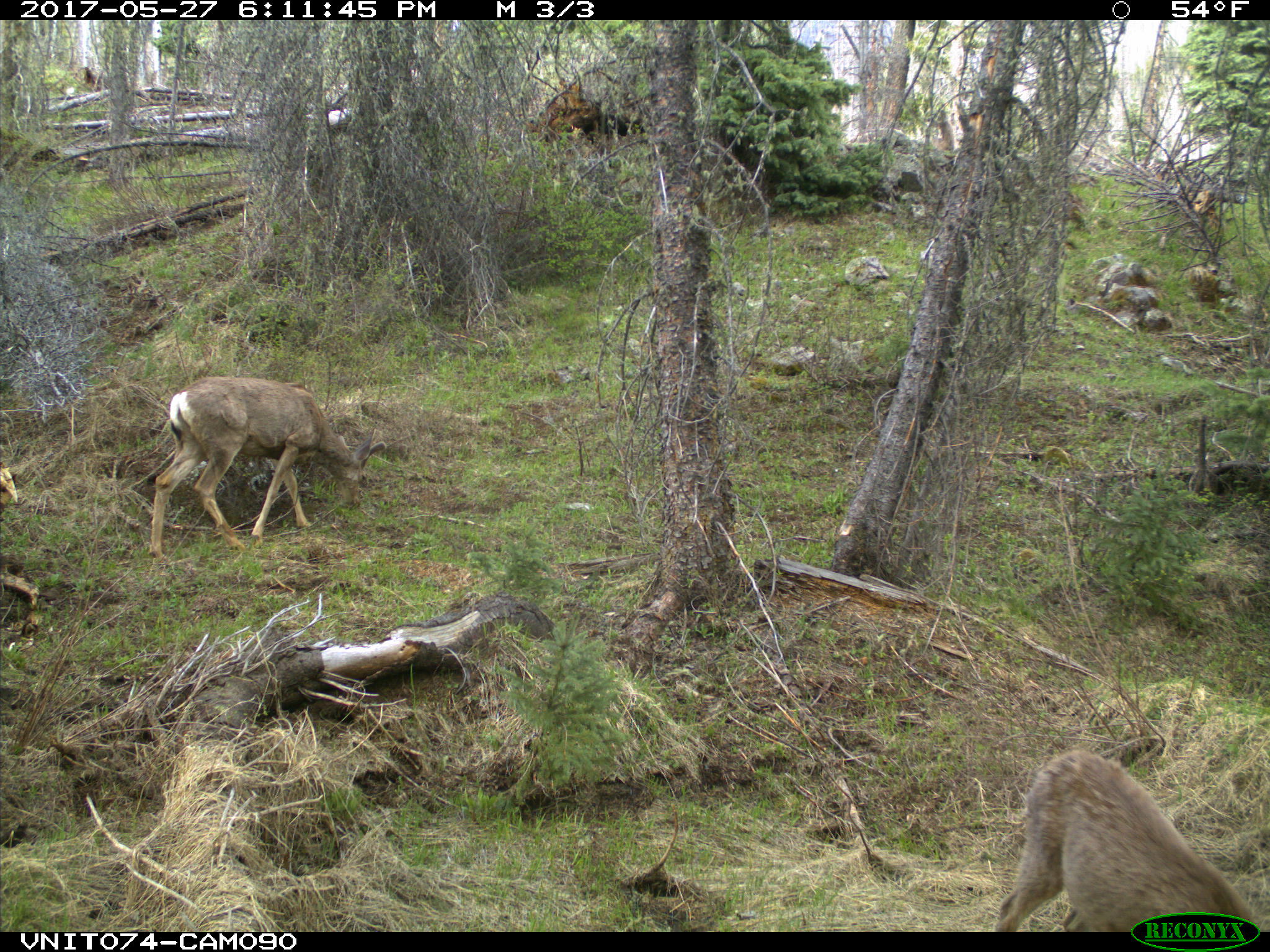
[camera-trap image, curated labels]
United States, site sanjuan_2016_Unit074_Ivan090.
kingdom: Animalia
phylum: Chordata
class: Mammalia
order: Artiodactyla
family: Cervidae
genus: Odocoileus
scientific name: Odocoileus hemionus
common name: mule deer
Odocoileus hemionus (mule deer).